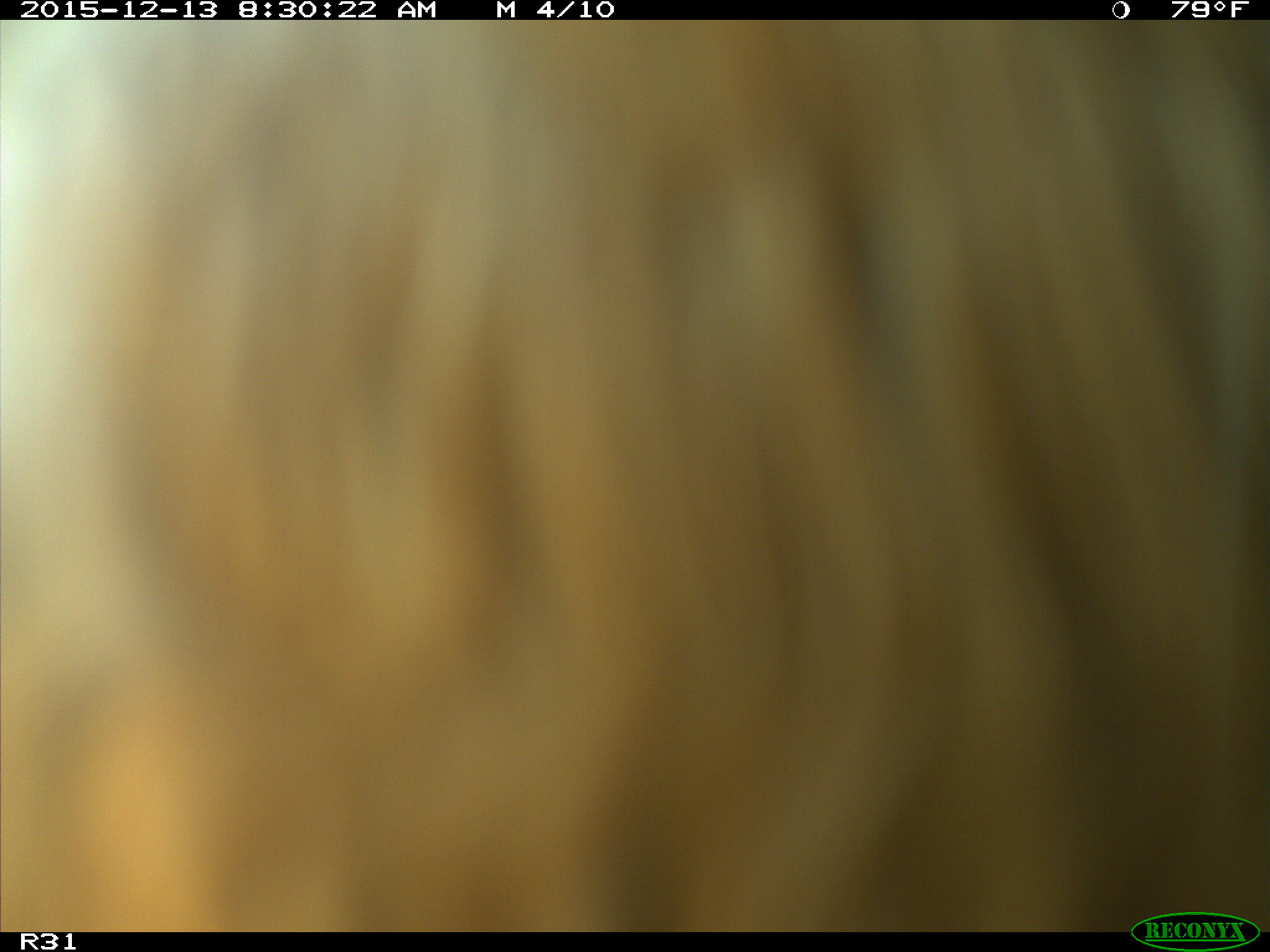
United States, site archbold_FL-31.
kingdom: Animalia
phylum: Chordata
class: Mammalia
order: Artiodactyla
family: Bovidae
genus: Bos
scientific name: Bos taurus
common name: domestic cow